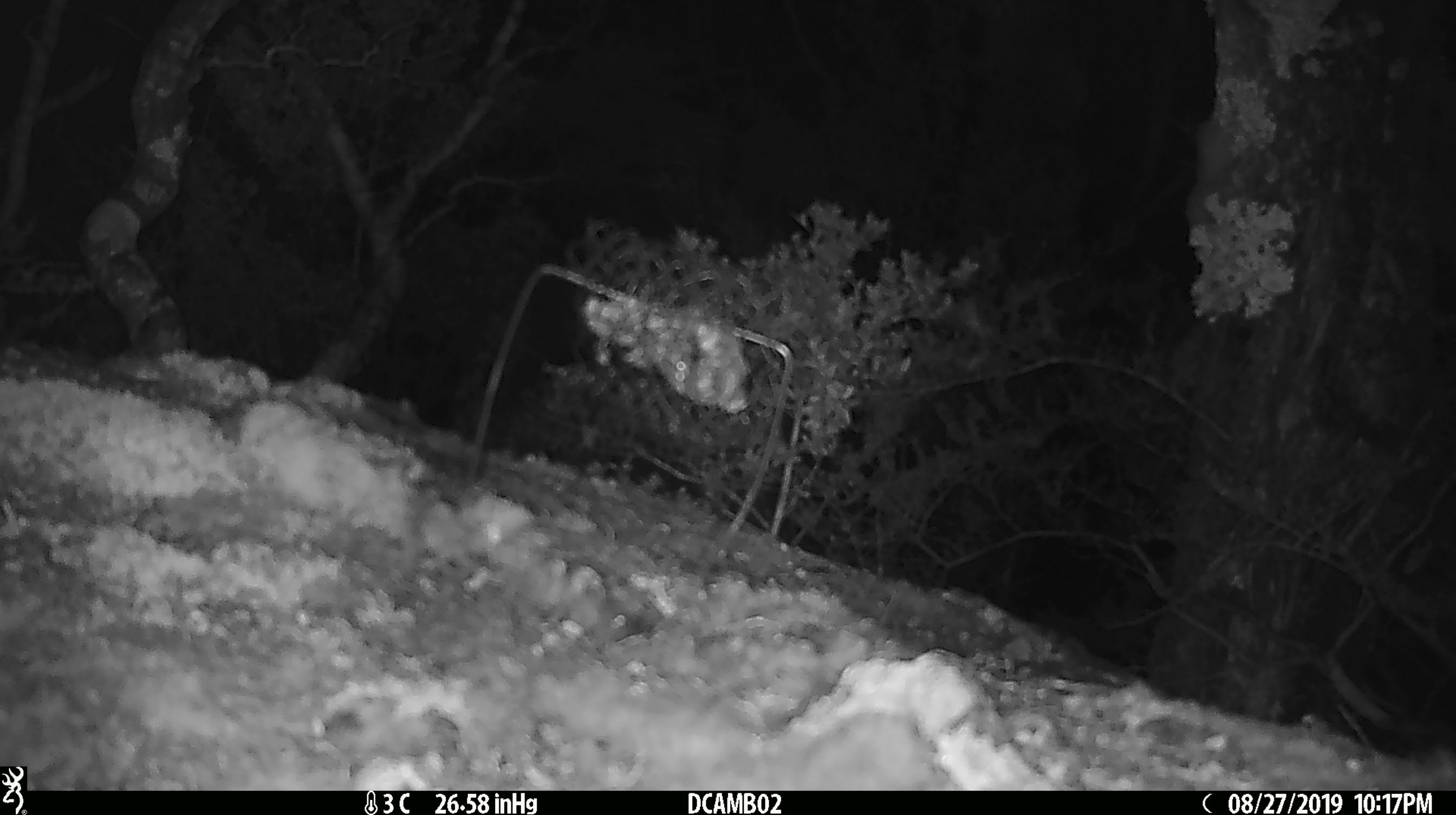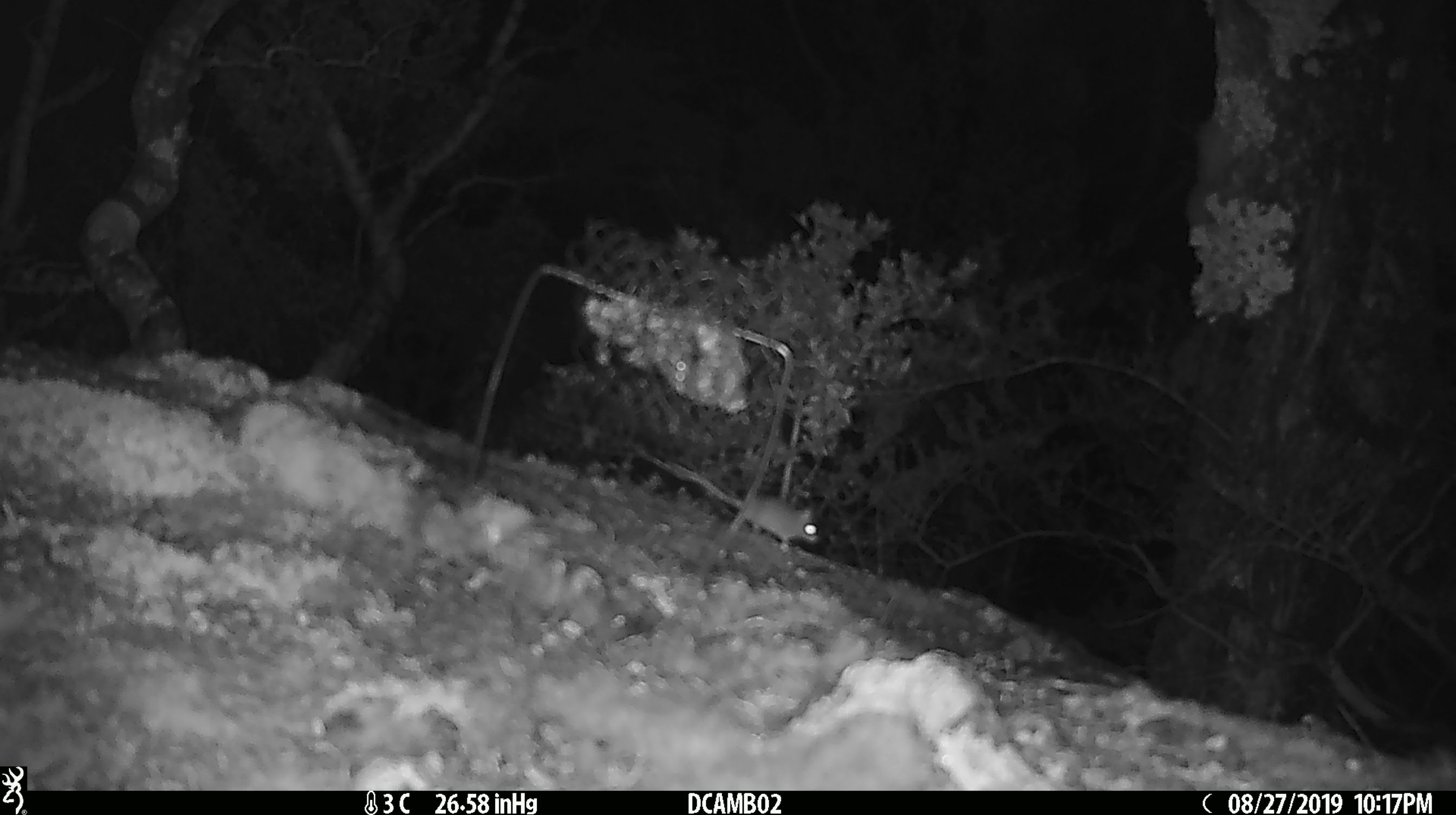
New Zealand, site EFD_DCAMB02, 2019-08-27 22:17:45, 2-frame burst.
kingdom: Animalia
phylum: Chordata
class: Mammalia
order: Rodentia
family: Muridae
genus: Mus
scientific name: Mus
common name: mouse